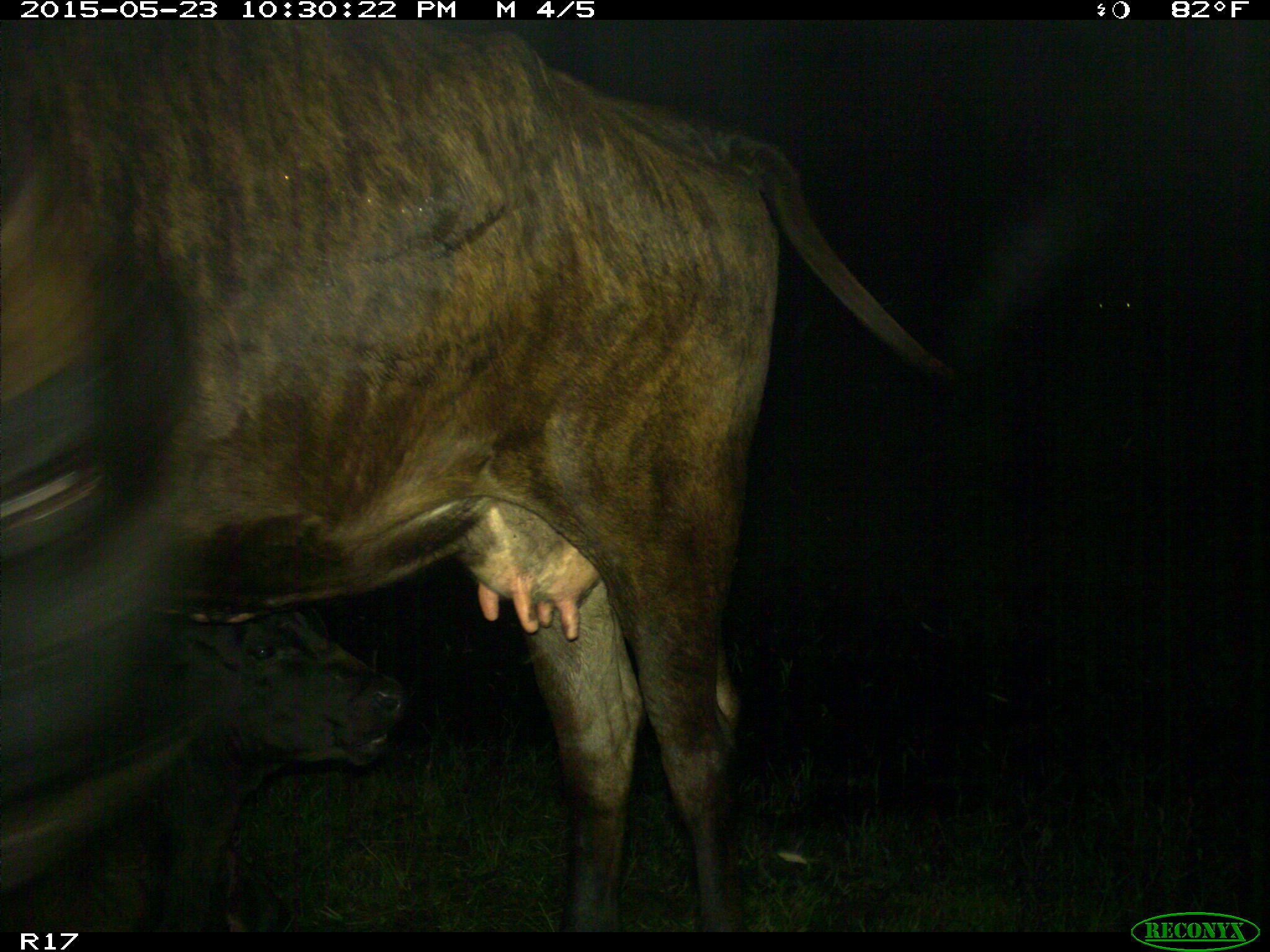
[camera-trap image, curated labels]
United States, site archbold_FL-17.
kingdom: Animalia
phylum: Chordata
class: Mammalia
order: Artiodactyla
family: Bovidae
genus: Bos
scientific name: Bos taurus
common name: domestic cow